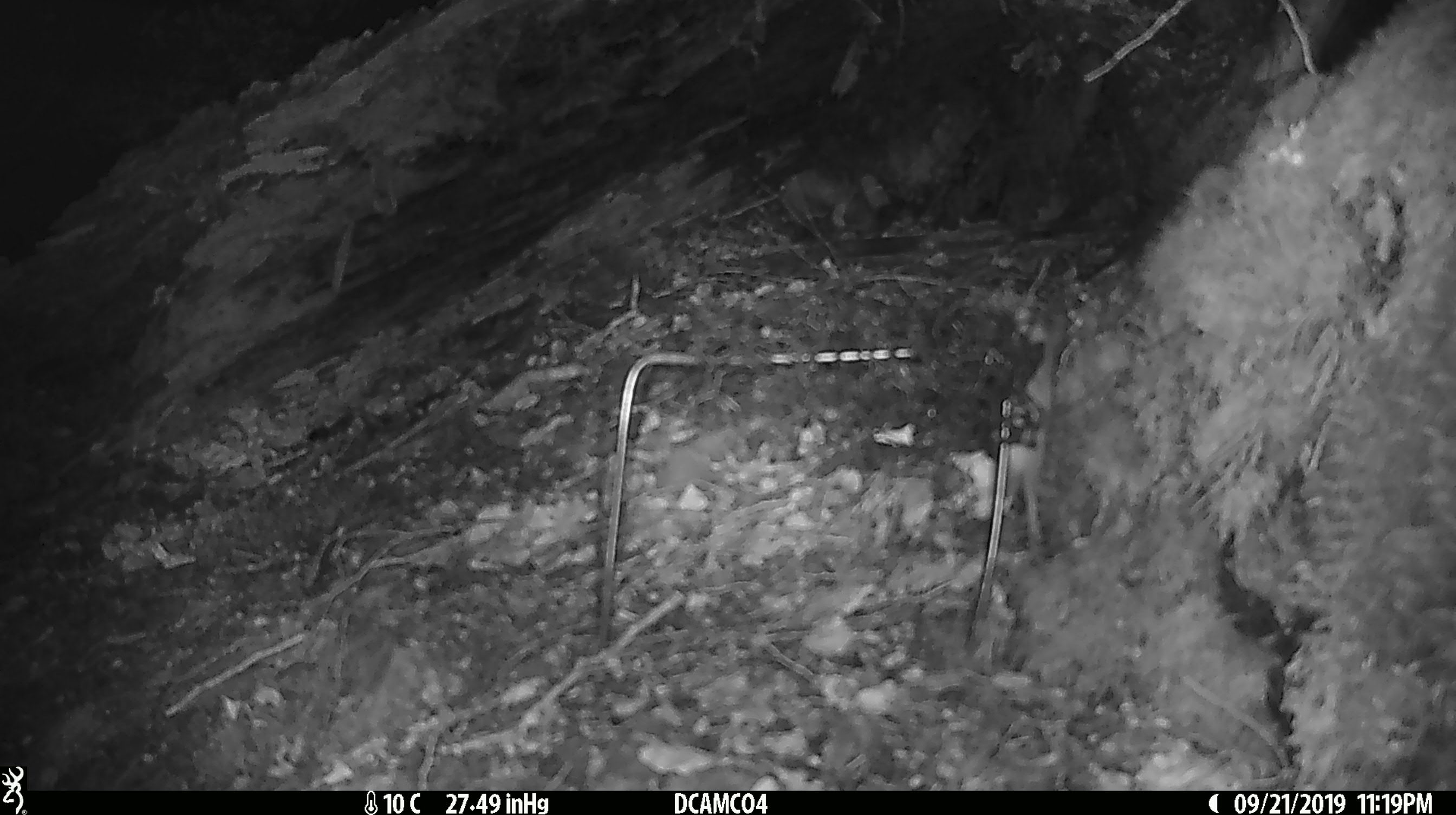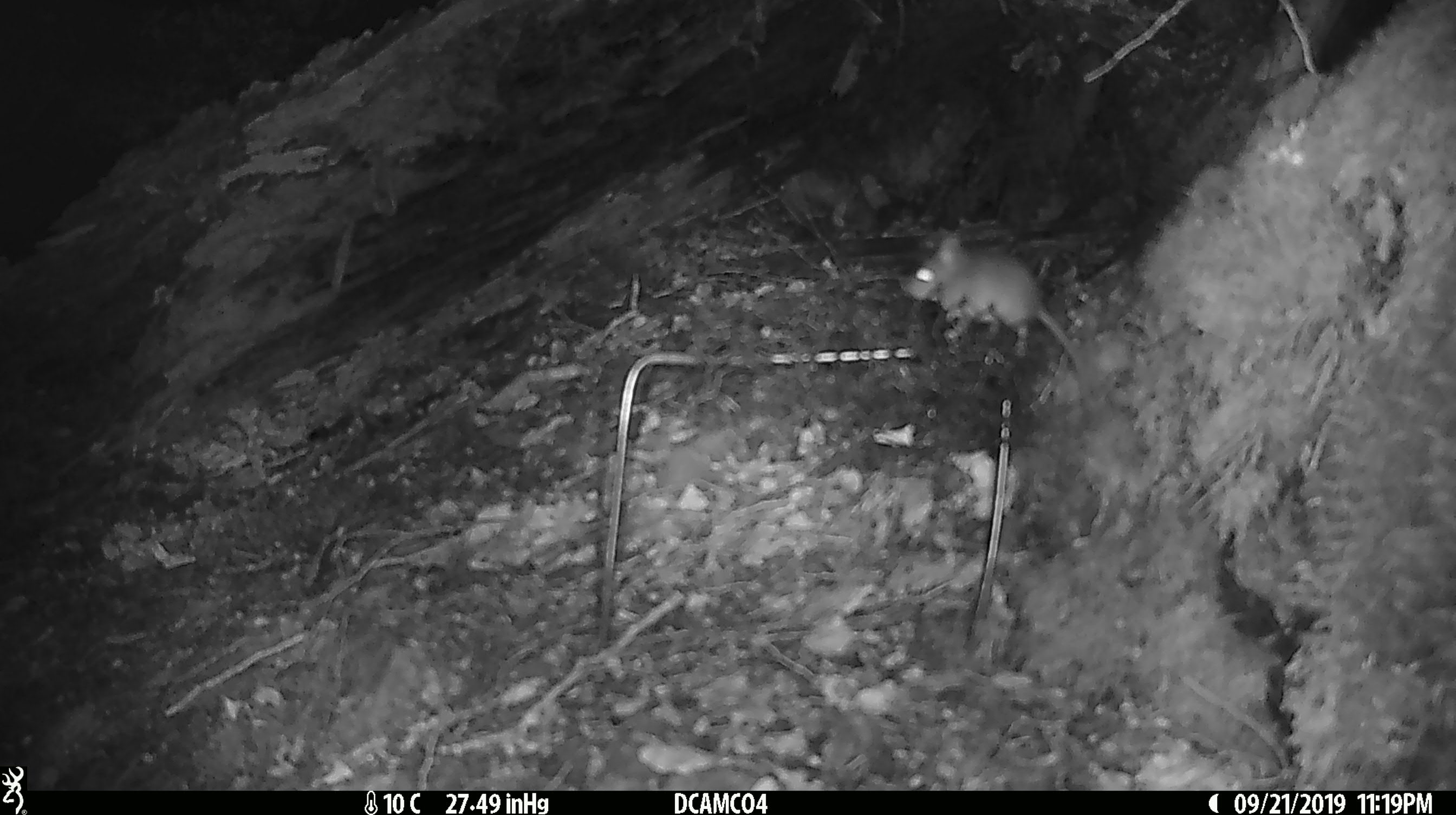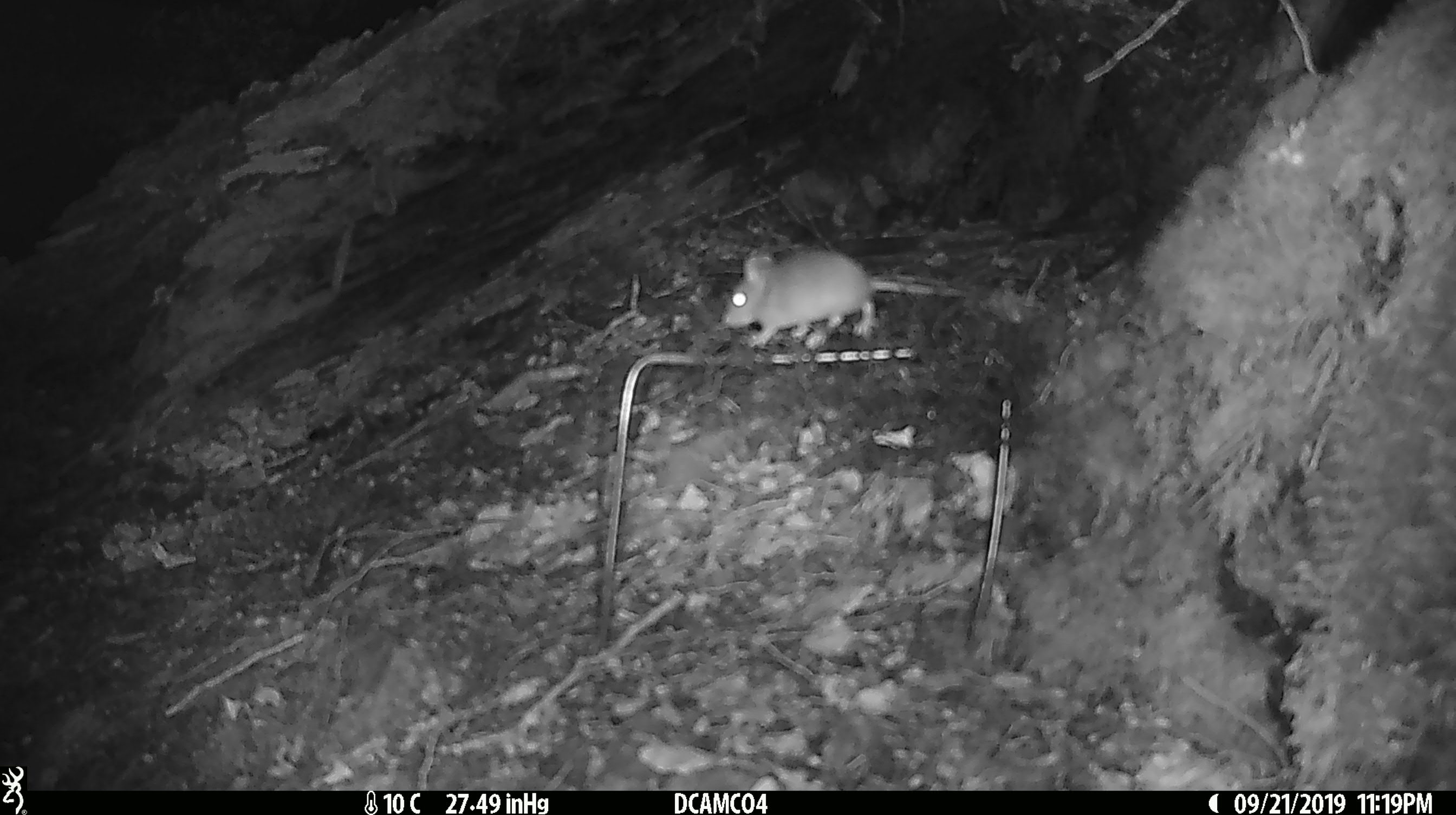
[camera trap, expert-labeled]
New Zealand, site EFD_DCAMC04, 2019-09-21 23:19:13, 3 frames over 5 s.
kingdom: Animalia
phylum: Chordata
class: Mammalia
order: Rodentia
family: Muridae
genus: Mus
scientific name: Mus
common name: mouse